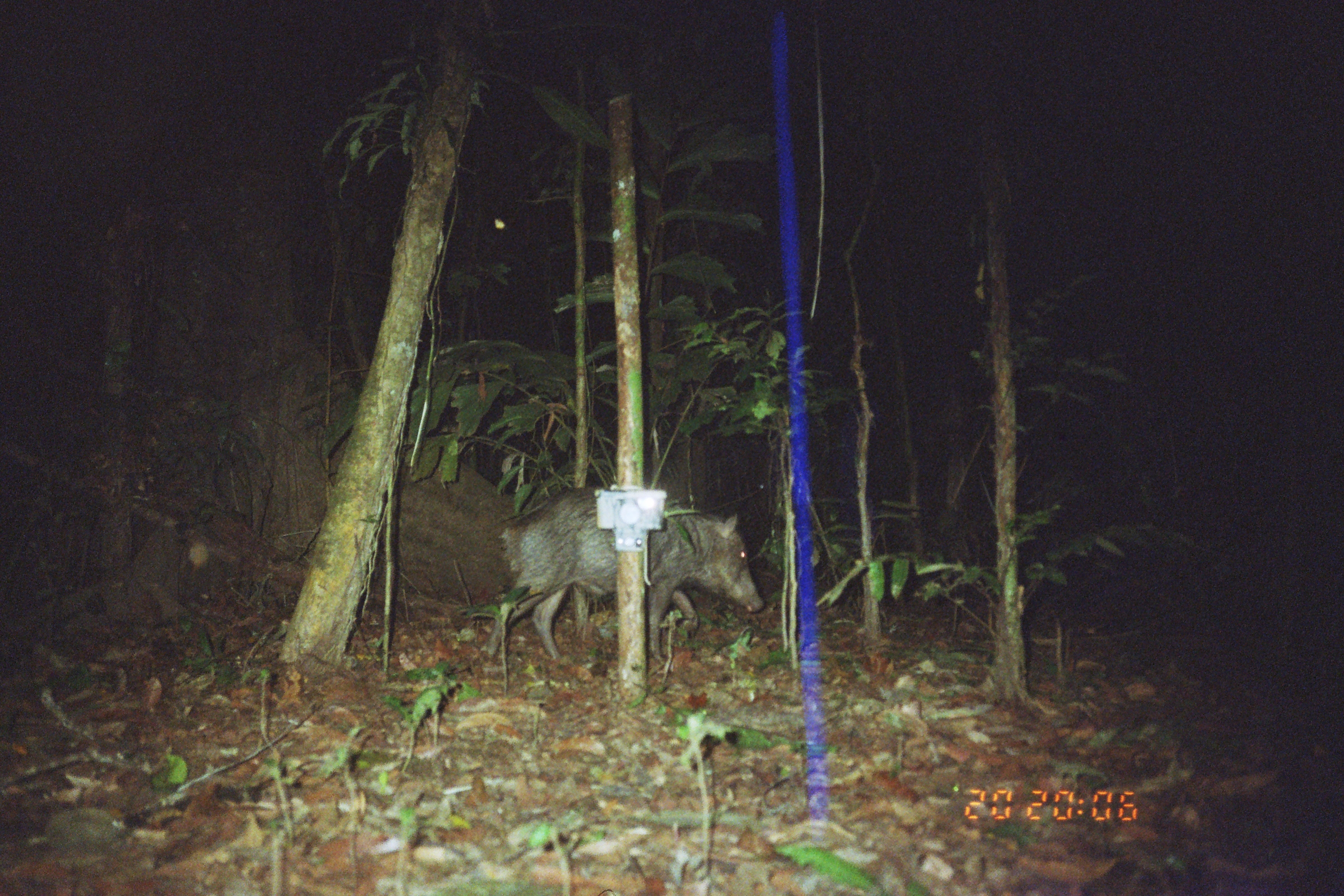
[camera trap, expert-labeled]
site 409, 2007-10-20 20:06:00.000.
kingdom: Animalia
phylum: Chordata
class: Mammalia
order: Artiodactyla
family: Tayassuidae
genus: Tayassu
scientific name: Tayassu pecari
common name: white-lipped peccary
Tayassu pecari (white-lipped peccary).